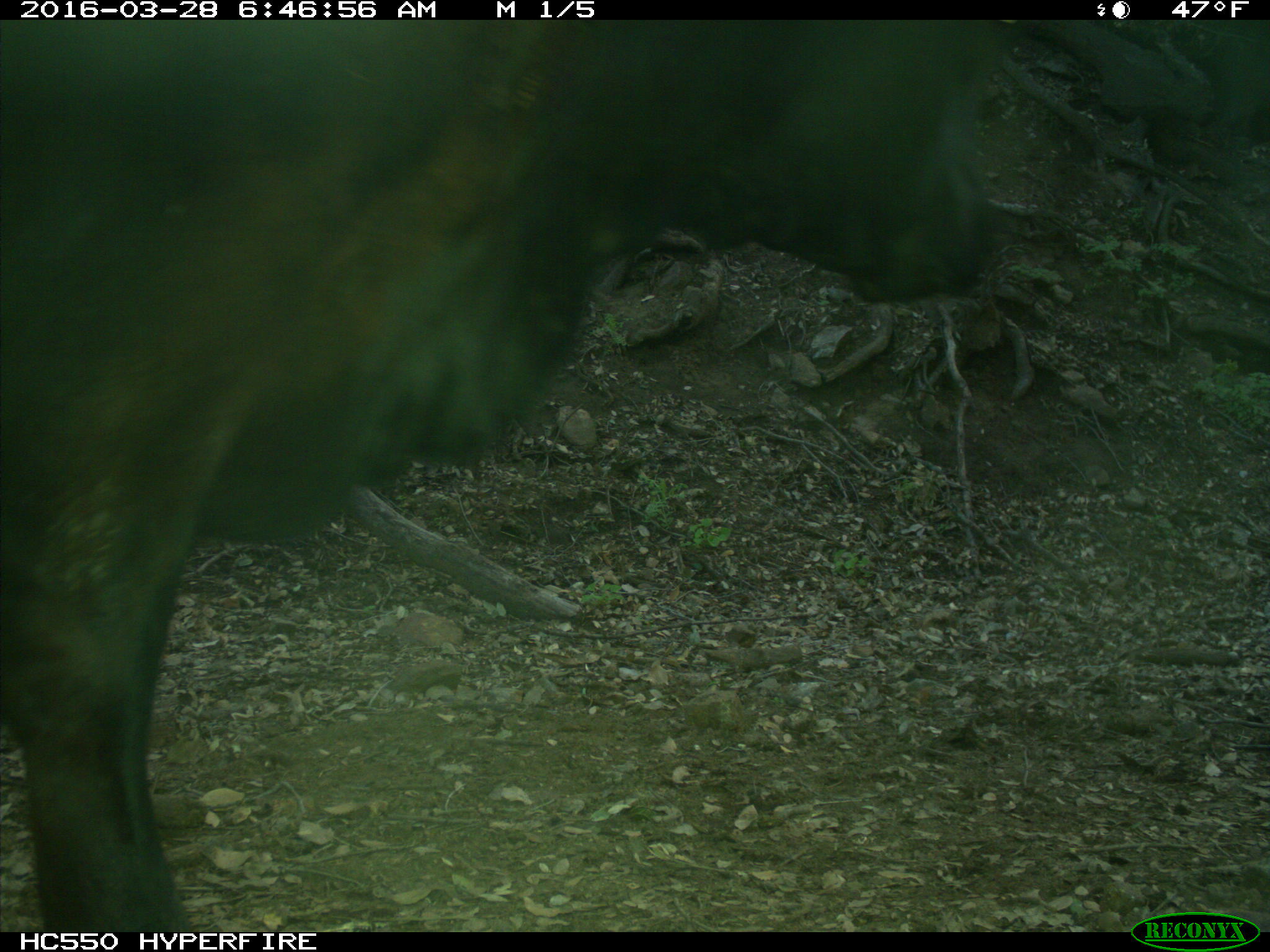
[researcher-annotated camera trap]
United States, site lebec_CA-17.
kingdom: Animalia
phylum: Chordata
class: Mammalia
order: Artiodactyla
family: Bovidae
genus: Bos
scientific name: Bos taurus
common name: domestic cow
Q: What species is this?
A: Bos taurus (domestic cow).